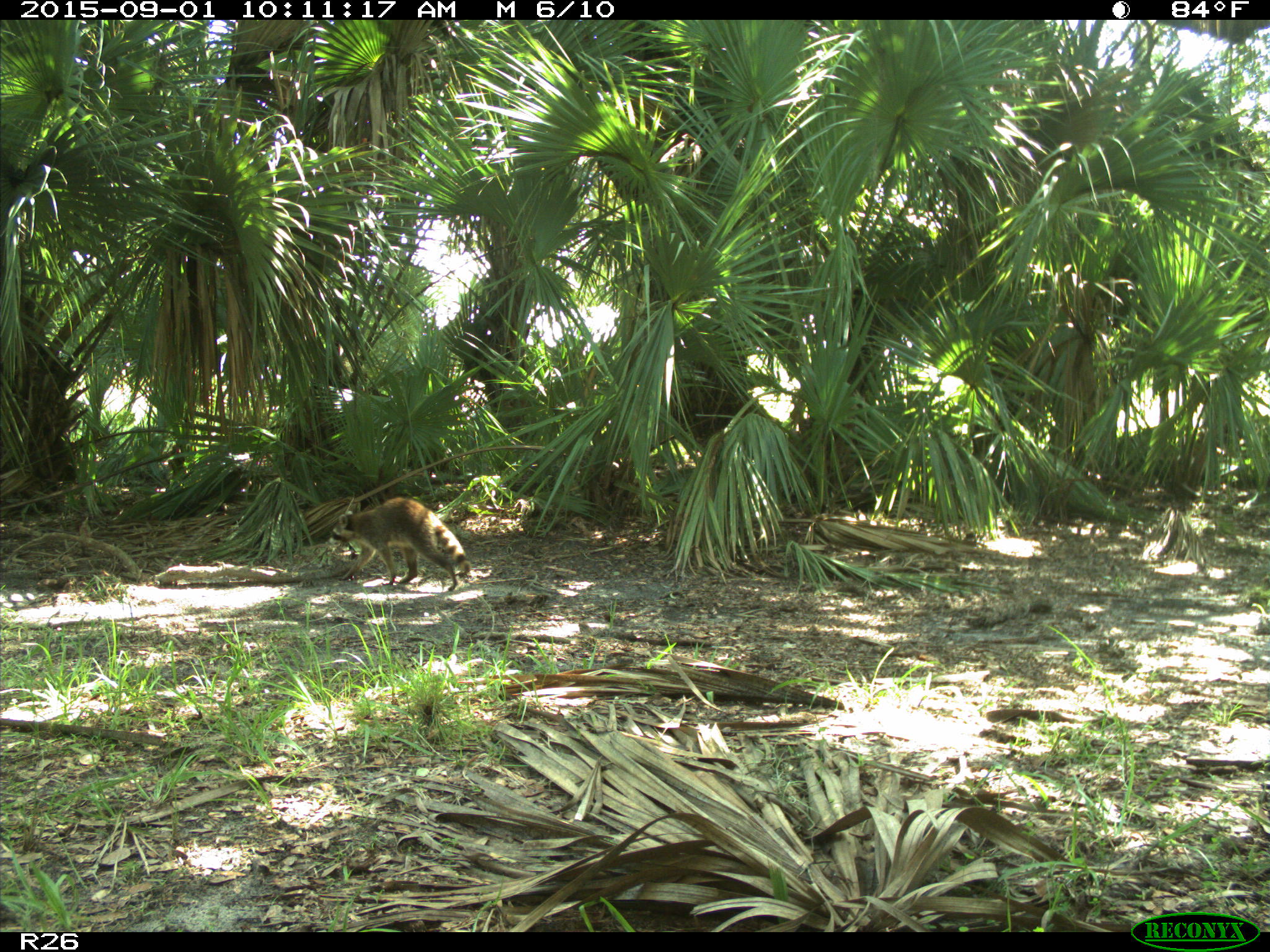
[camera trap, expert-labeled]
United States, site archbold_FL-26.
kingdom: Animalia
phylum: Chordata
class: Mammalia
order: Carnivora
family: Procyonidae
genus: Procyon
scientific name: Procyon lotor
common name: common raccoon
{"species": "Procyon lotor (common raccoon)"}